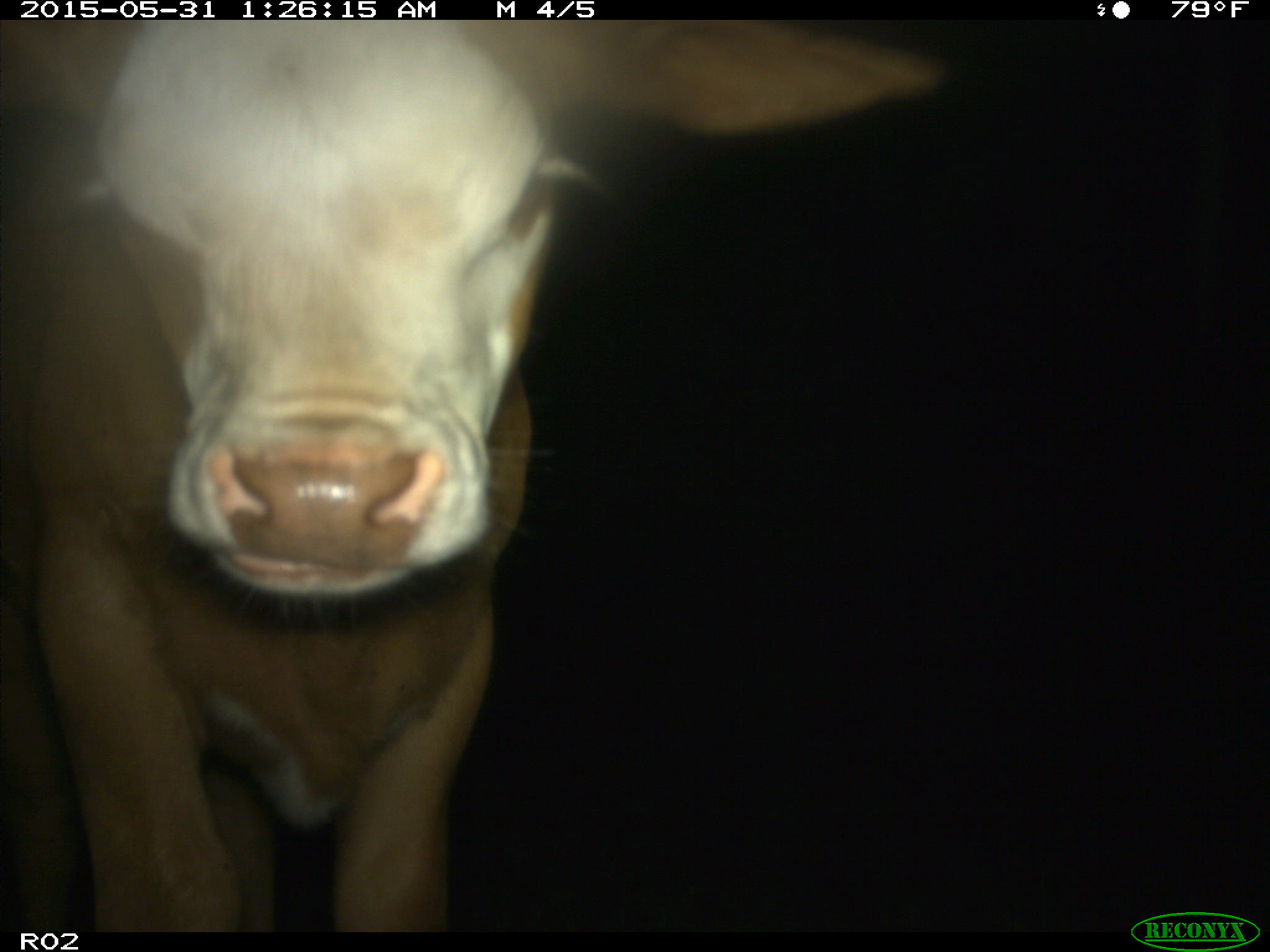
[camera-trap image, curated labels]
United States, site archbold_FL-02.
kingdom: Animalia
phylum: Chordata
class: Mammalia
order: Artiodactyla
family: Bovidae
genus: Bos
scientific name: Bos taurus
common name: domestic cow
Bos taurus (domestic cow).